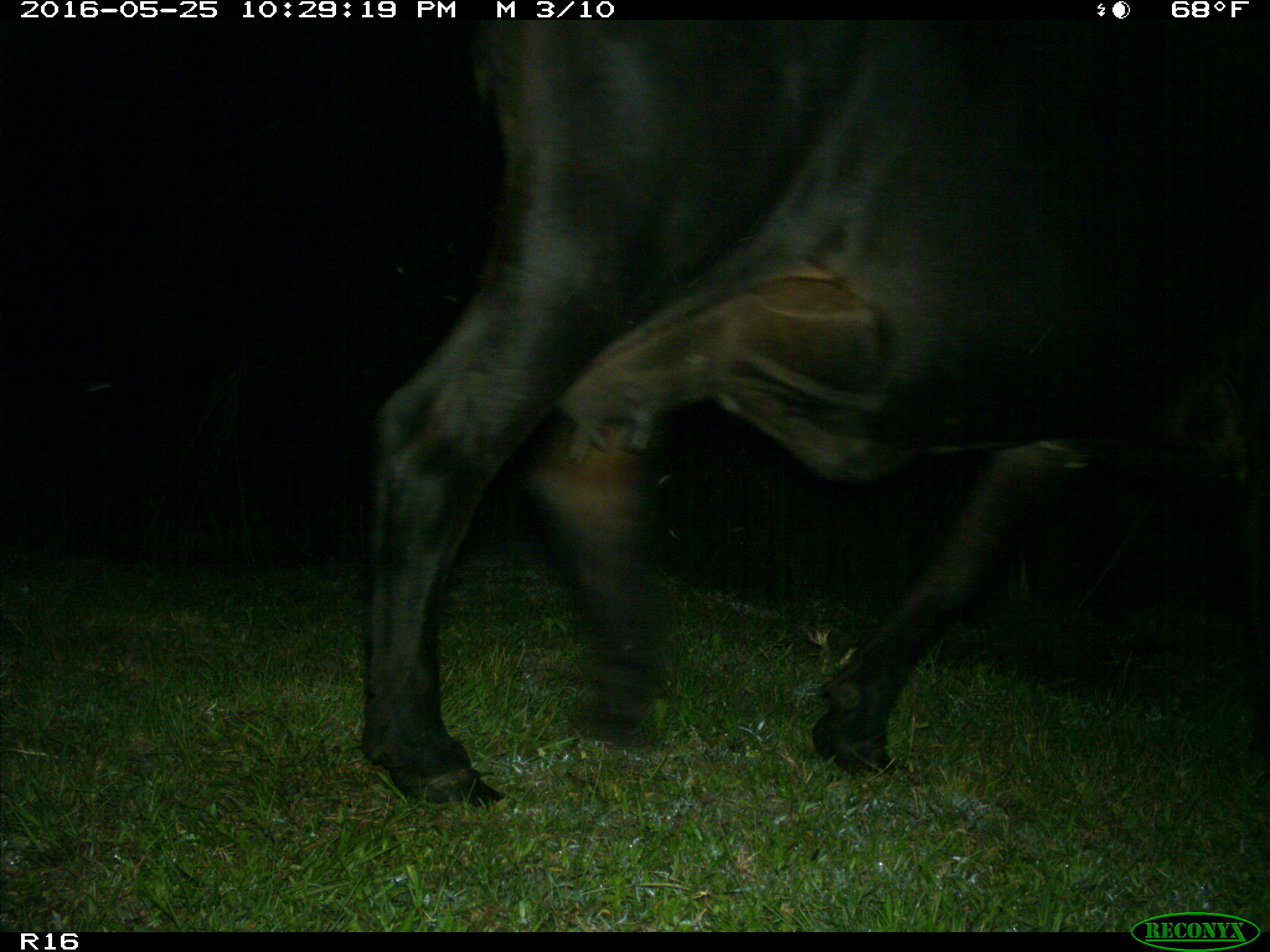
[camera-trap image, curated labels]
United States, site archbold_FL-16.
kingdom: Animalia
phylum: Chordata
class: Mammalia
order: Artiodactyla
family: Bovidae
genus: Bos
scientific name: Bos taurus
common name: domestic cow